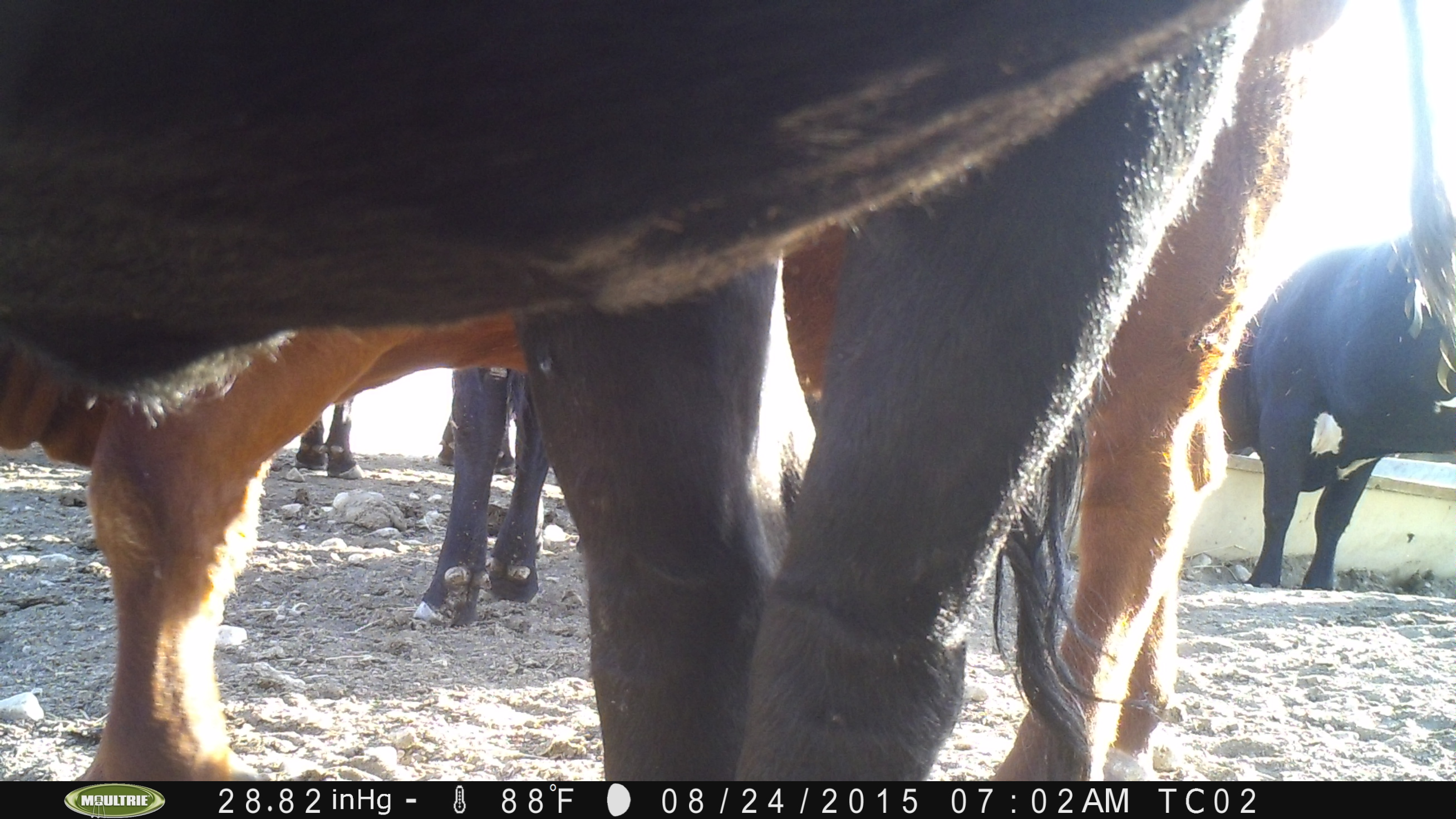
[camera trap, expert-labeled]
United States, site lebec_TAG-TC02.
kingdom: Animalia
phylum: Chordata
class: Mammalia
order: Artiodactyla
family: Bovidae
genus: Bos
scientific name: Bos taurus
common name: domestic cow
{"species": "Bos taurus (domestic cow)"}